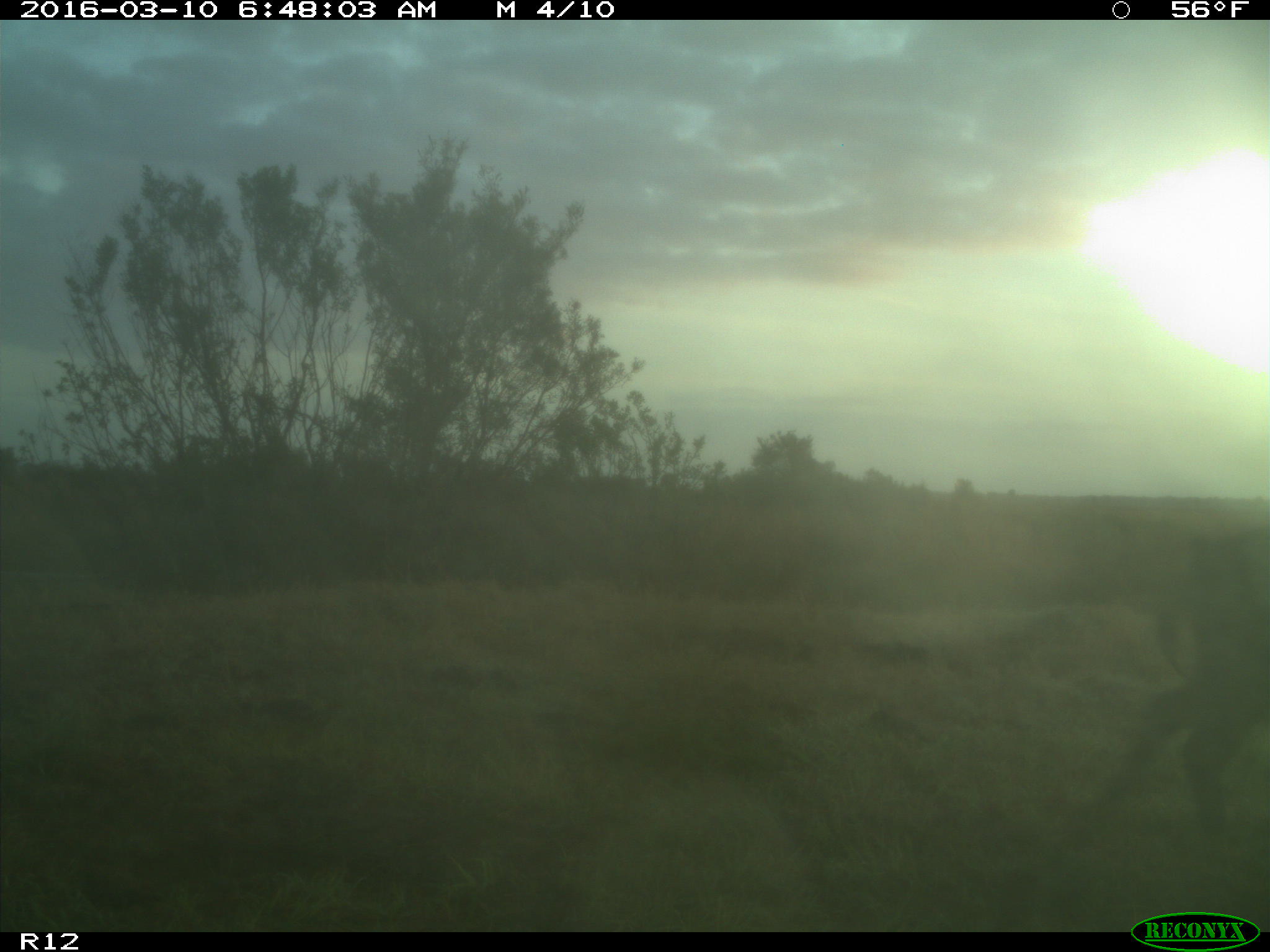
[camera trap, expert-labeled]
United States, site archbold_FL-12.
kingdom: Animalia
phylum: Chordata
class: Mammalia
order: Artiodactyla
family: Suidae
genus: Sus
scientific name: Sus scrofa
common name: wild boar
Sus scrofa (wild boar).